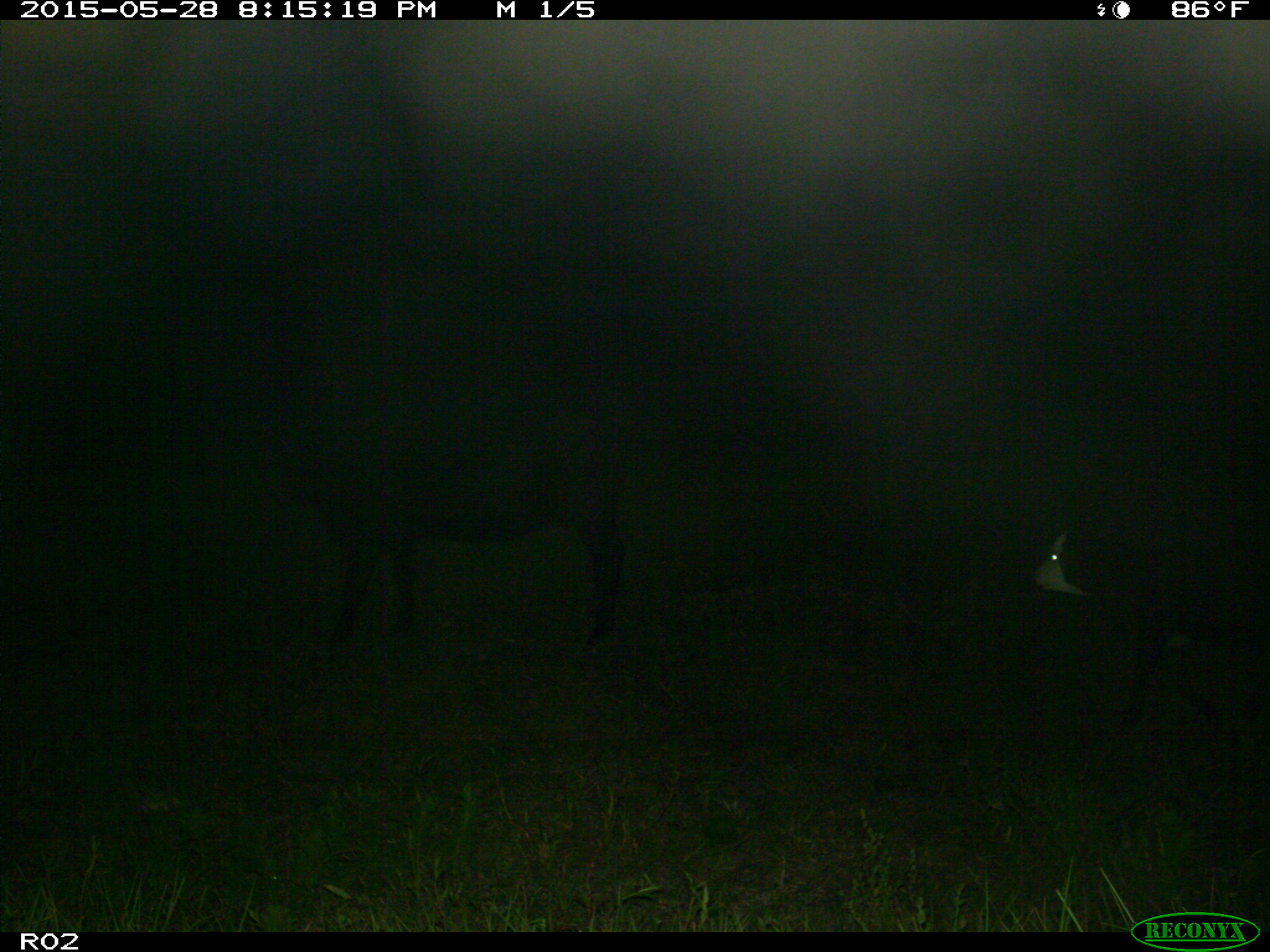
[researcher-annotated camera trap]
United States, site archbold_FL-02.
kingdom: Animalia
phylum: Chordata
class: Mammalia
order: Artiodactyla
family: Bovidae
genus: Bos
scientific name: Bos taurus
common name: domestic cow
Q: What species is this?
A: Bos taurus (domestic cow).